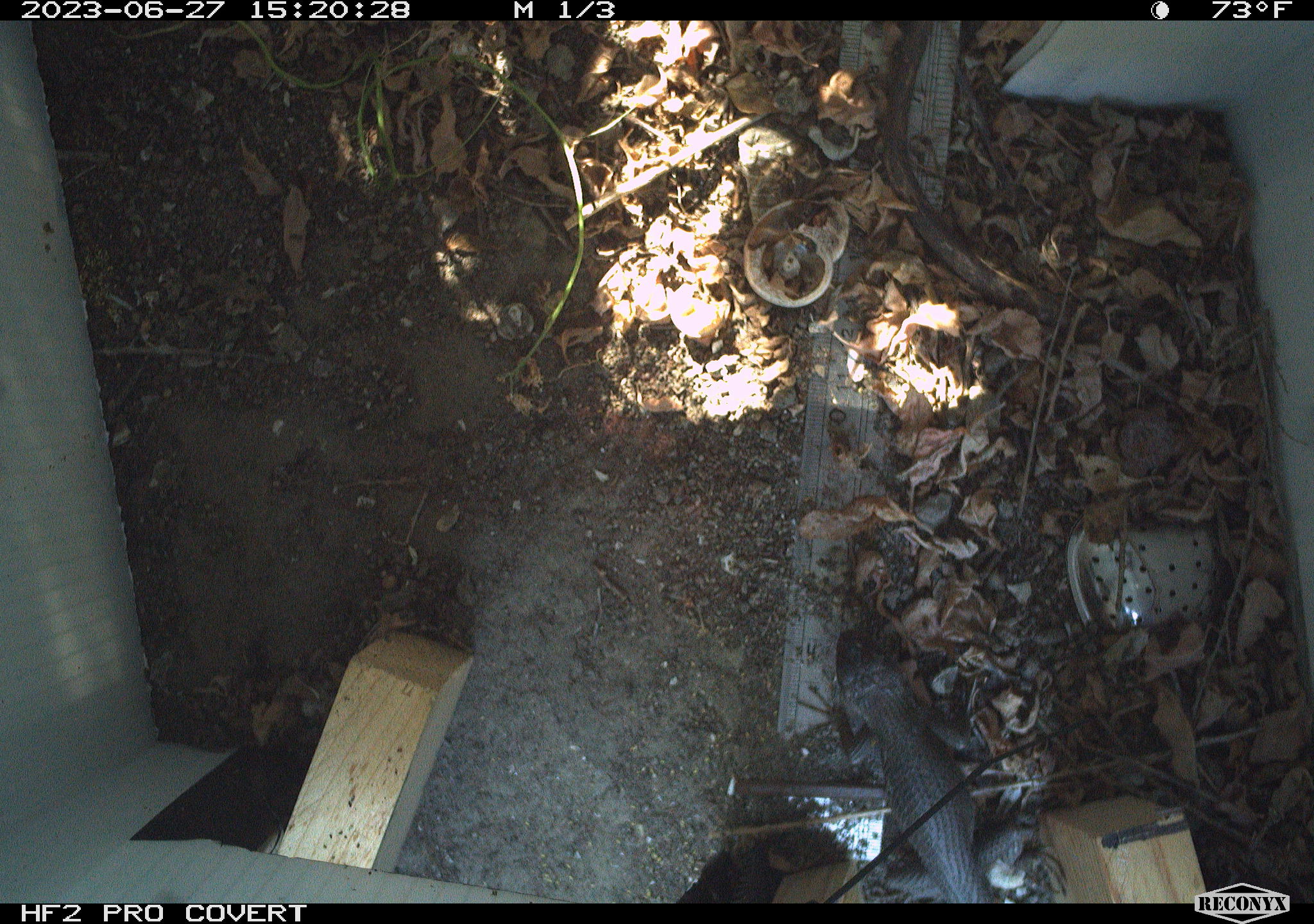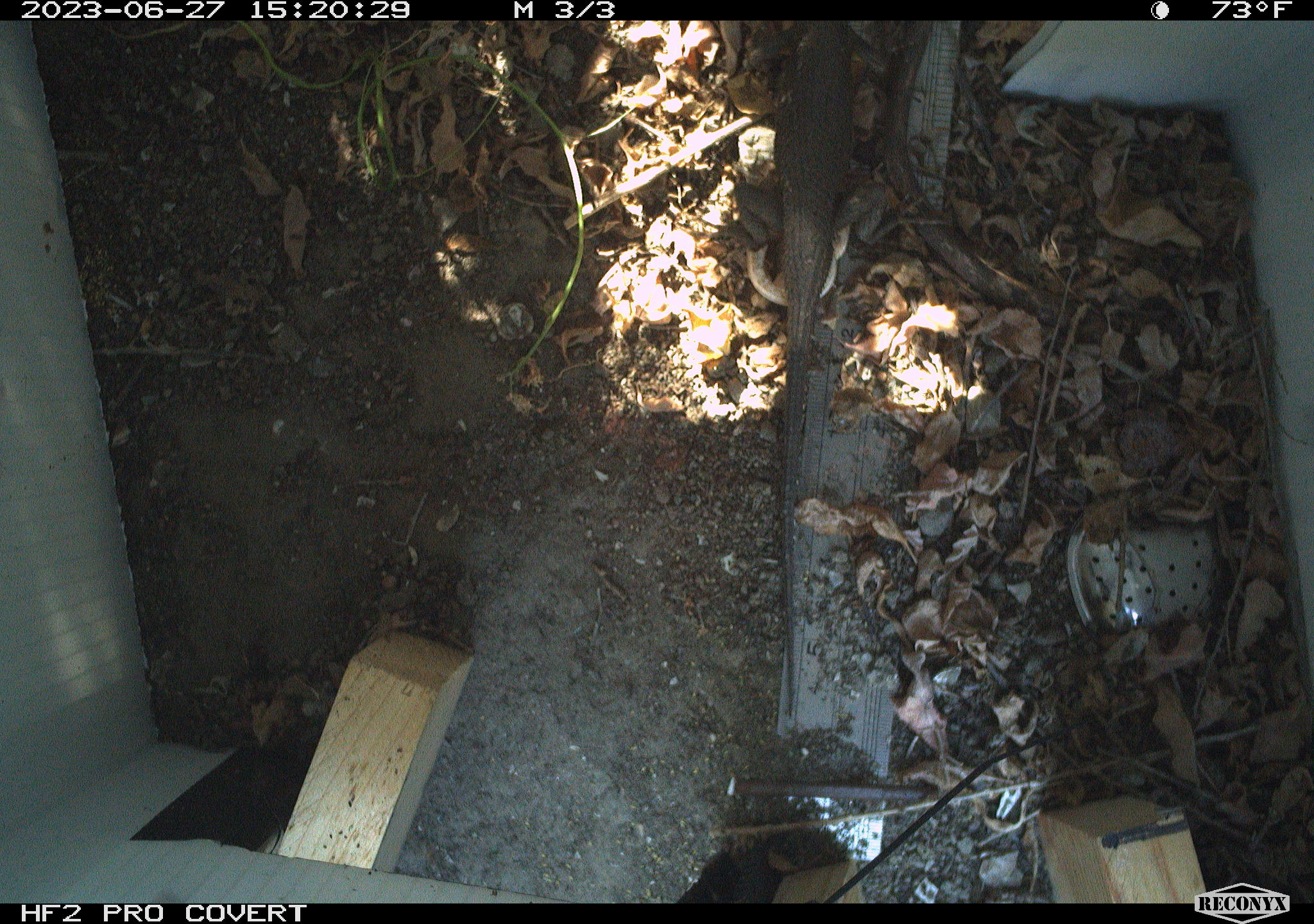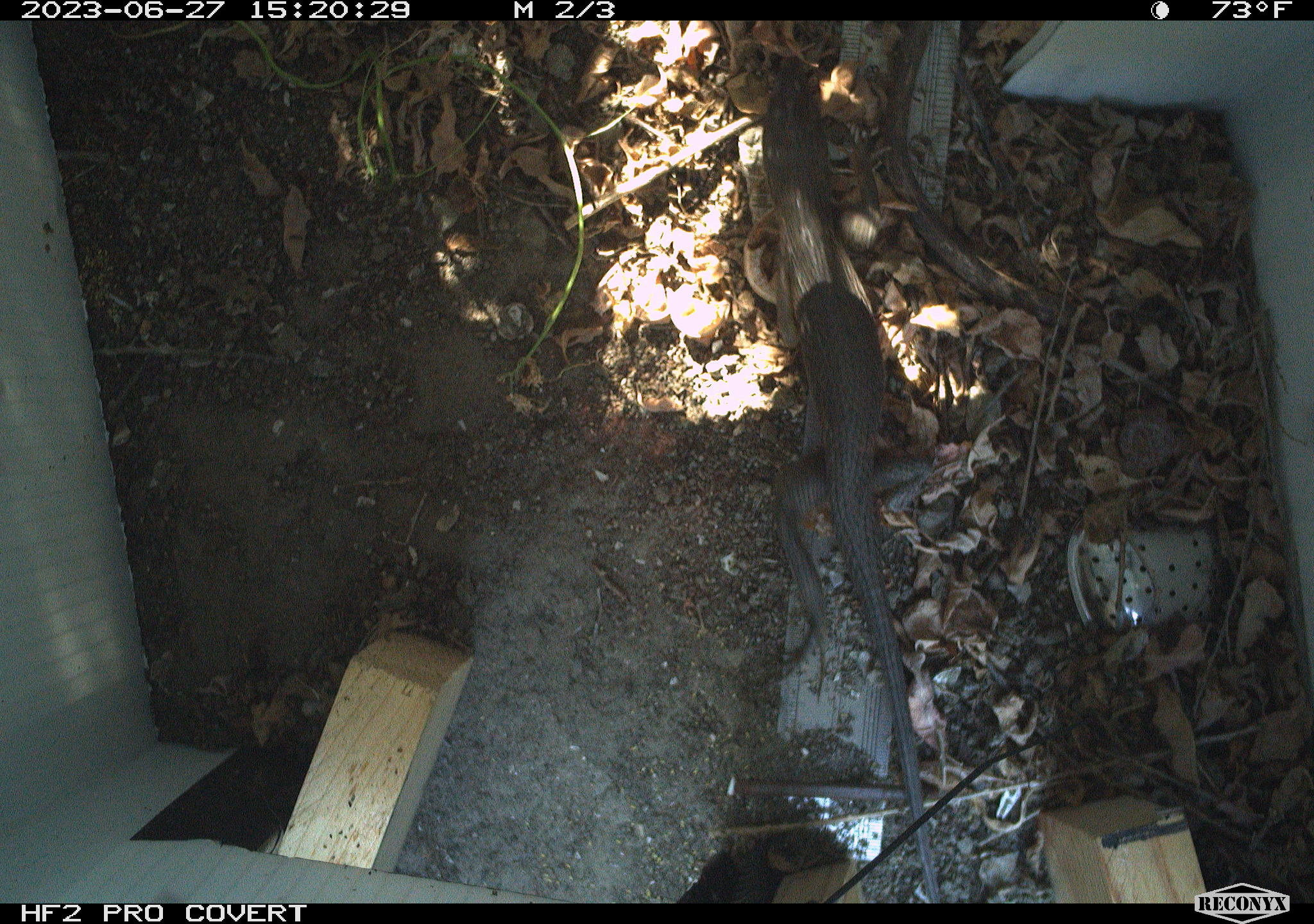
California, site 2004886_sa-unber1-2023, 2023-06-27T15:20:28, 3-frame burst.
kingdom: Animalia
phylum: Chordata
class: Reptilia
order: Squamata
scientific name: Squamata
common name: lizards and snakes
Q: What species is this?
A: Lizards and snakes (Squamata).